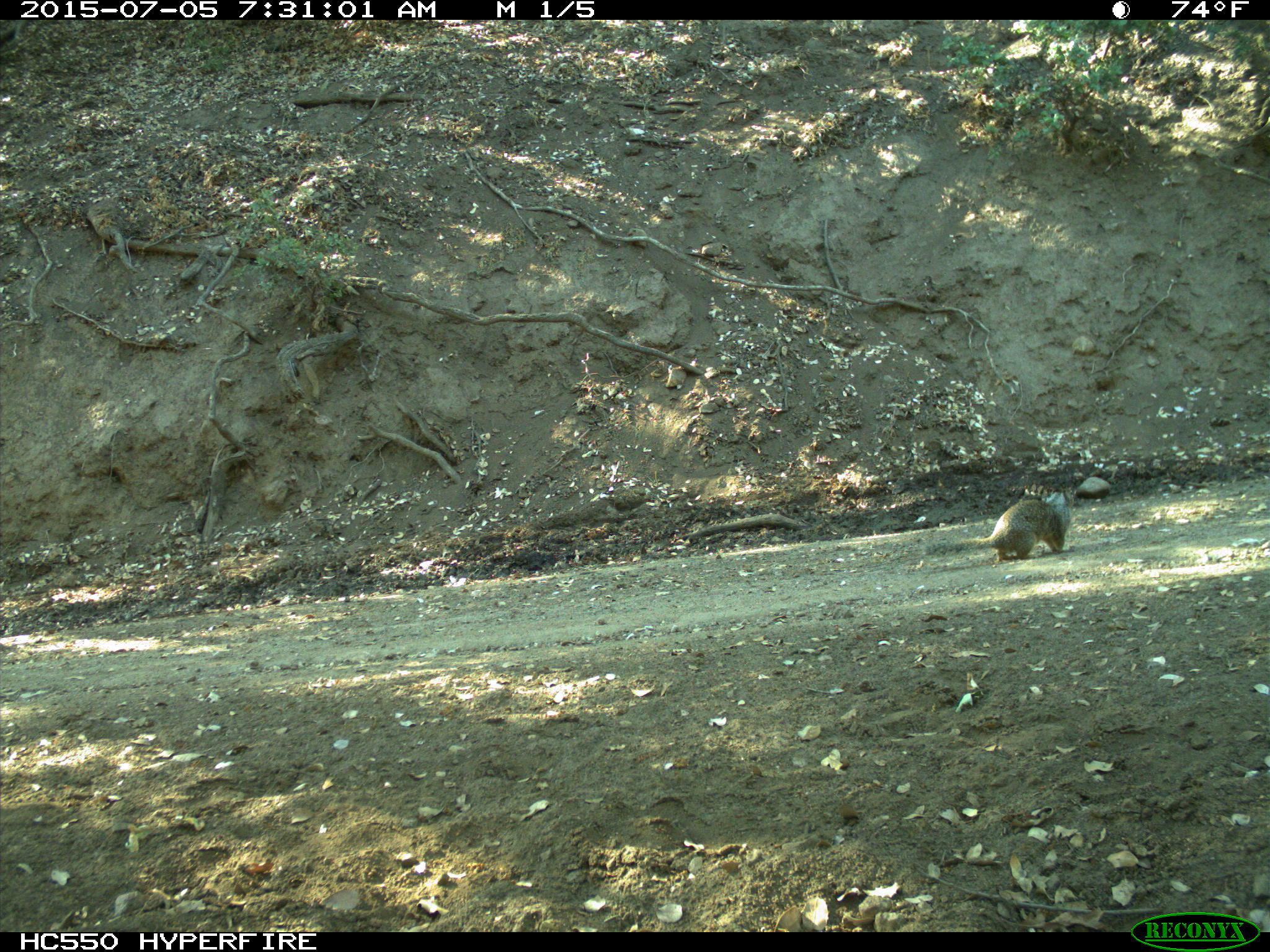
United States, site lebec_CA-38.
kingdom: Animalia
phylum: Chordata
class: Mammalia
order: Rodentia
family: Sciuridae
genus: Otospermophilus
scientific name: Otospermophilus beecheyi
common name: california ground squirrel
Otospermophilus beecheyi (california ground squirrel).